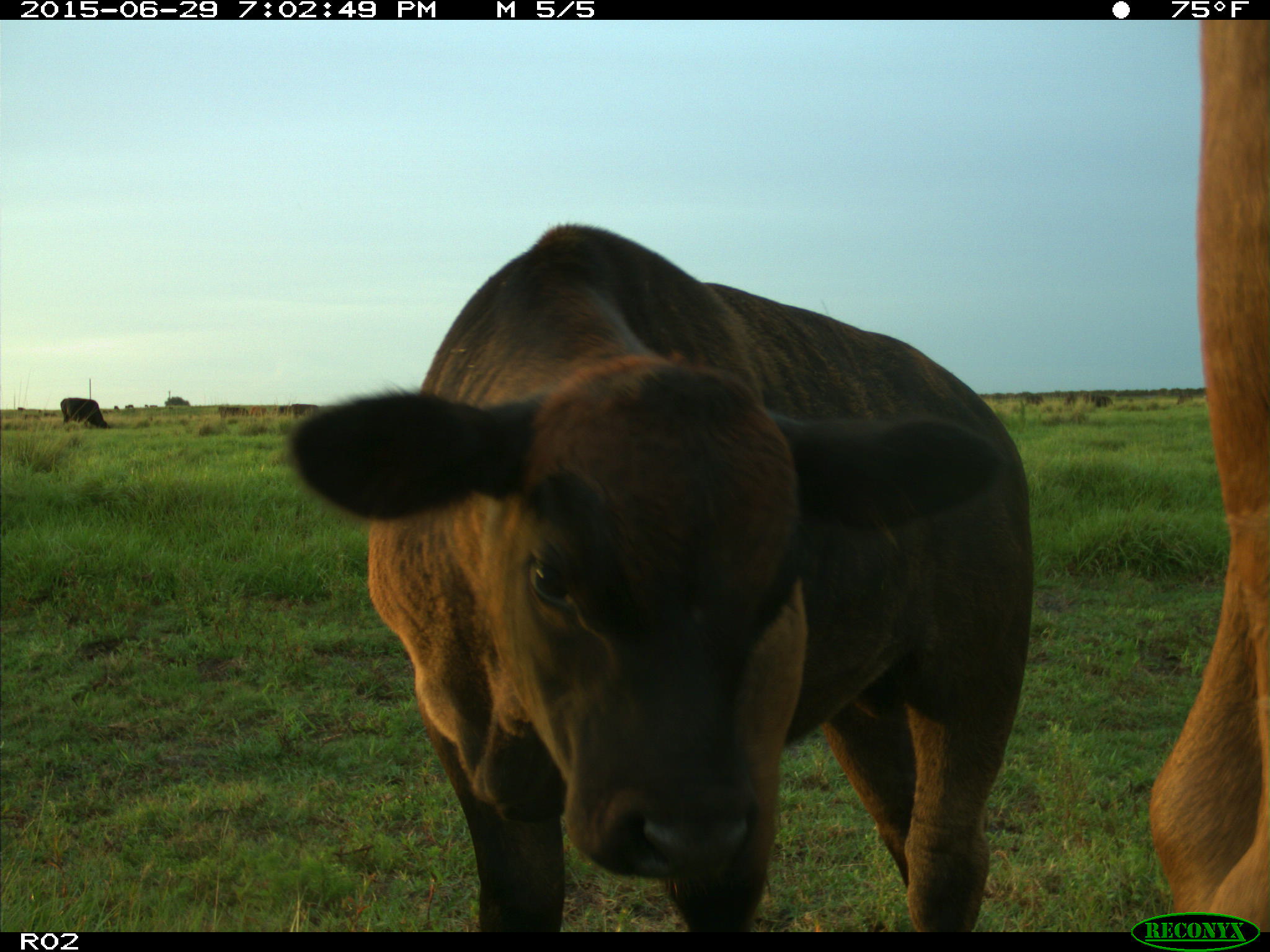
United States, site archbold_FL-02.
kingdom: Animalia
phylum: Chordata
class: Mammalia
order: Artiodactyla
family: Bovidae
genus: Bos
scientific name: Bos taurus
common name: domestic cow